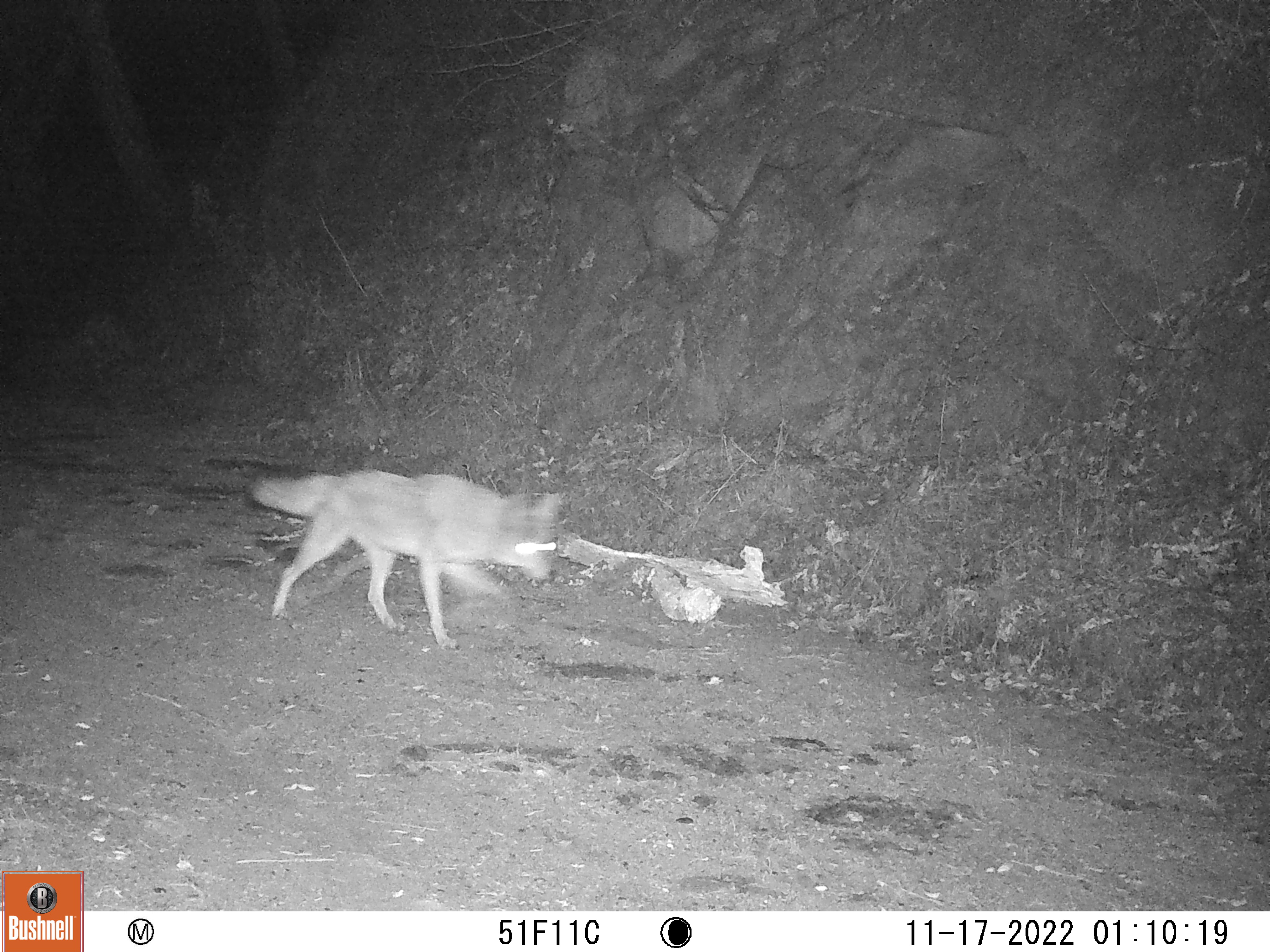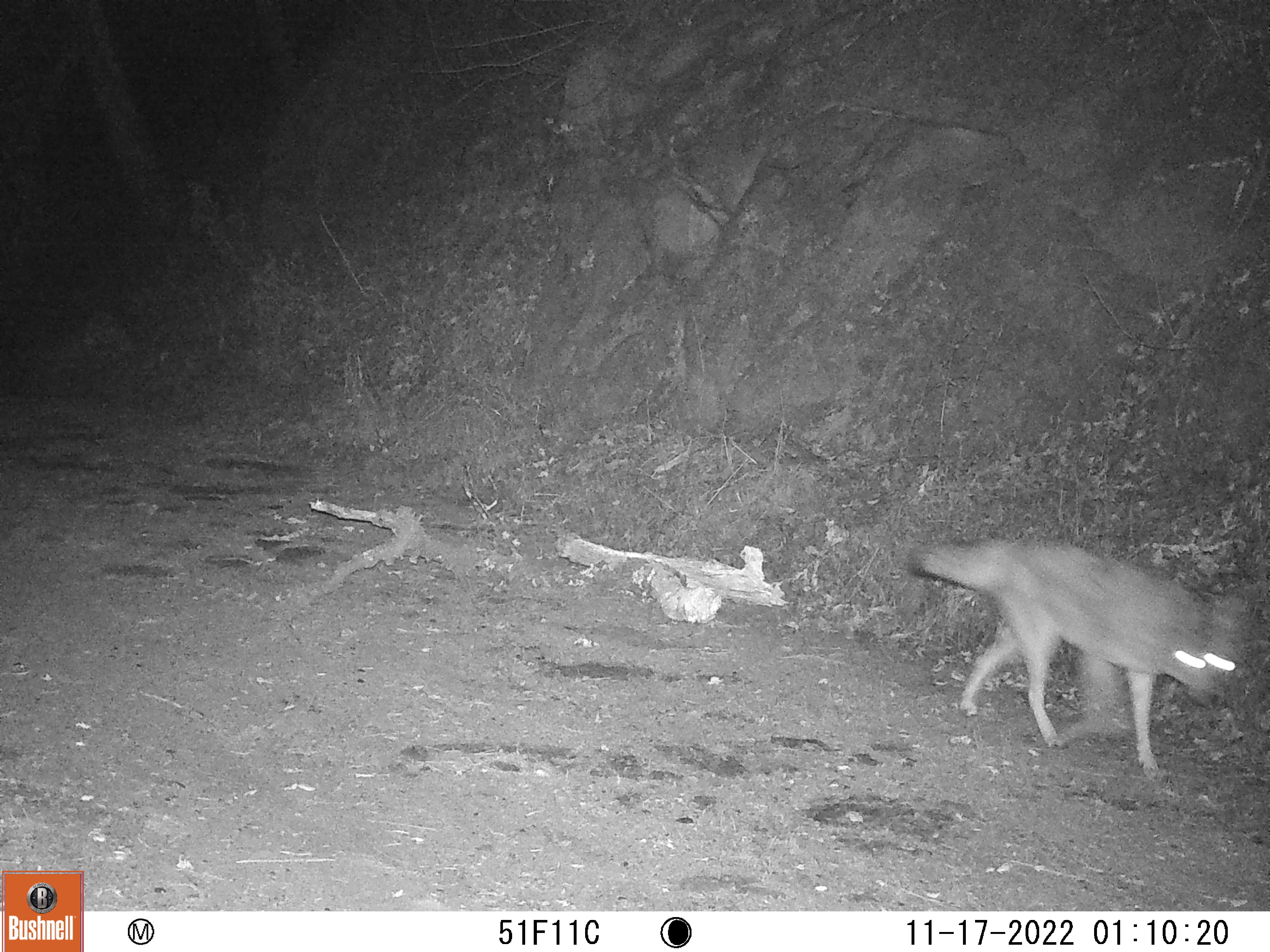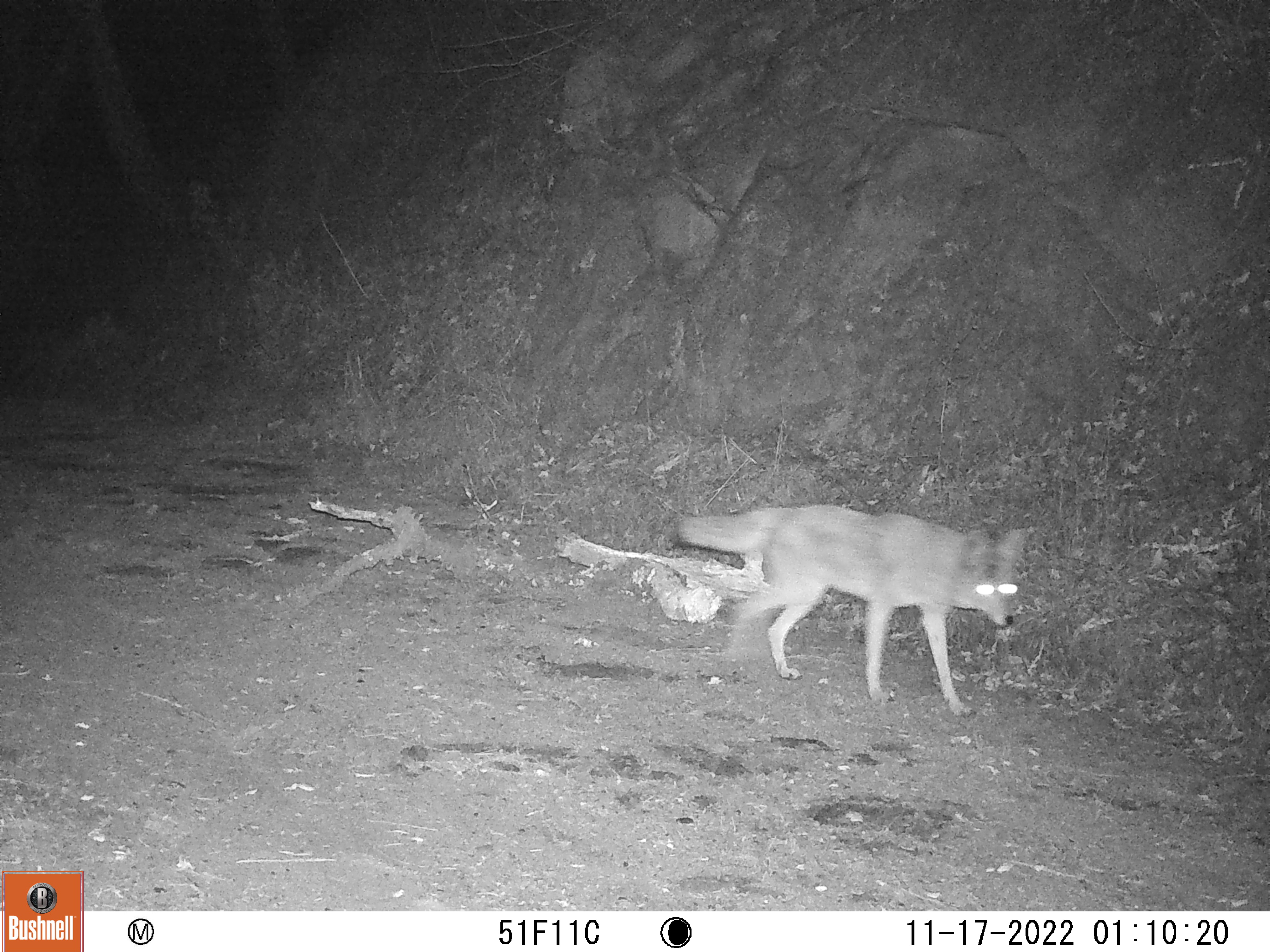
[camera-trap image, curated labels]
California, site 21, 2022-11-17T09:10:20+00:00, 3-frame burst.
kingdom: Animalia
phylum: Chordata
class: Mammalia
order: Carnivora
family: Canidae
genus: Canis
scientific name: Canis latrans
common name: coyote